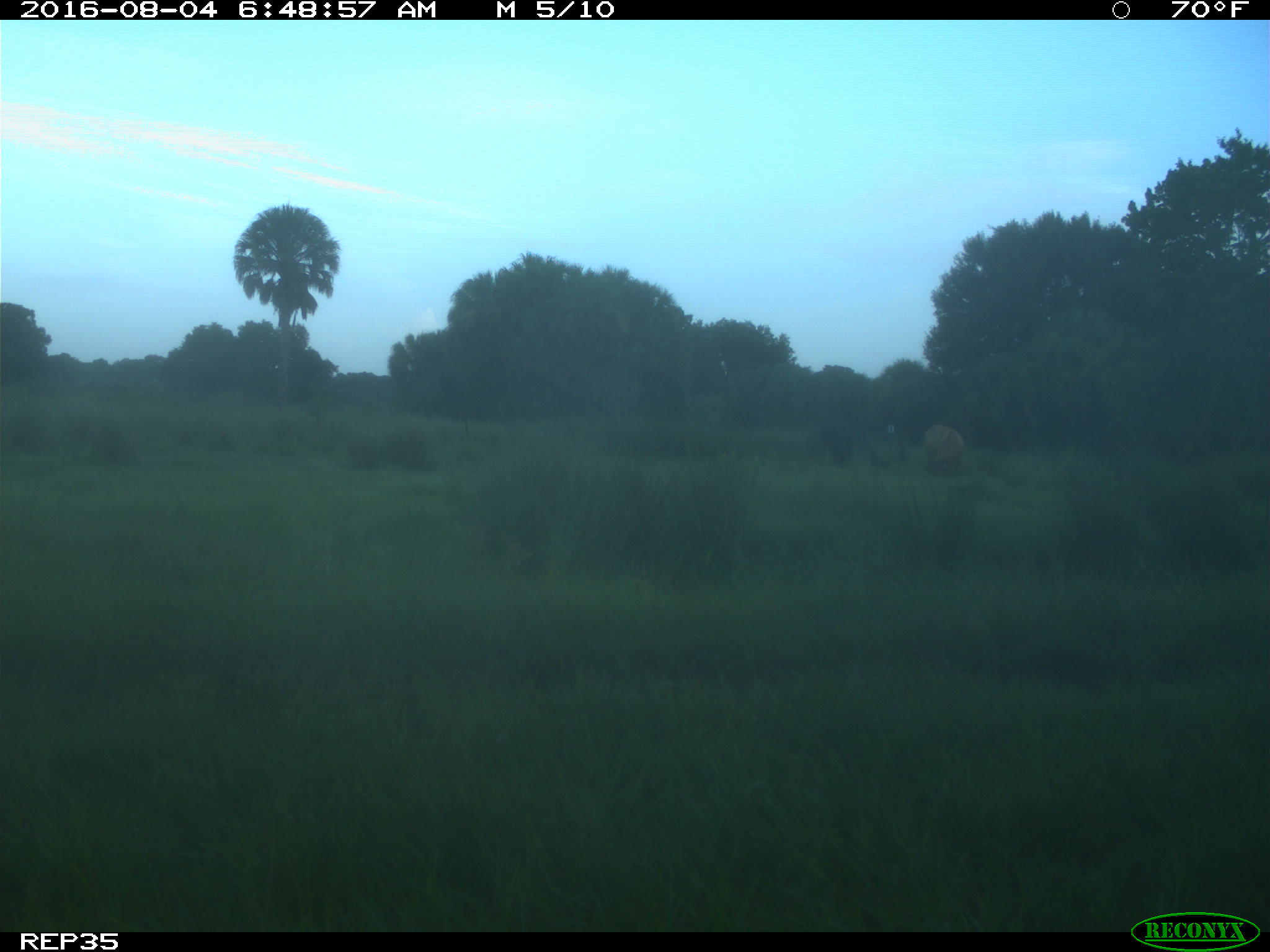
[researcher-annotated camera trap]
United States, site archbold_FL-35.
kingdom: Animalia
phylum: Chordata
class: Mammalia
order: Artiodactyla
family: Bovidae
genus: Bos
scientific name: Bos taurus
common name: domestic cow